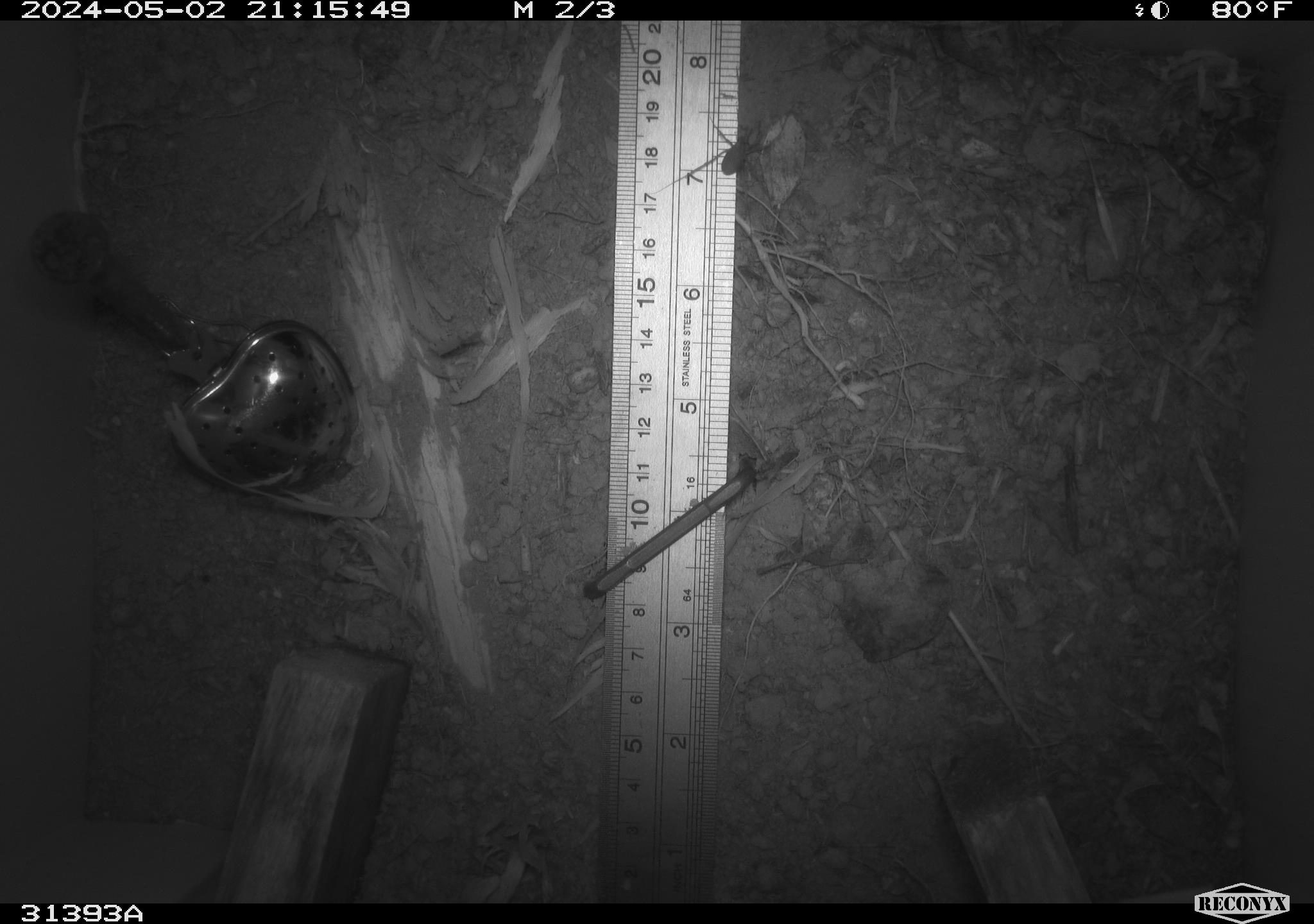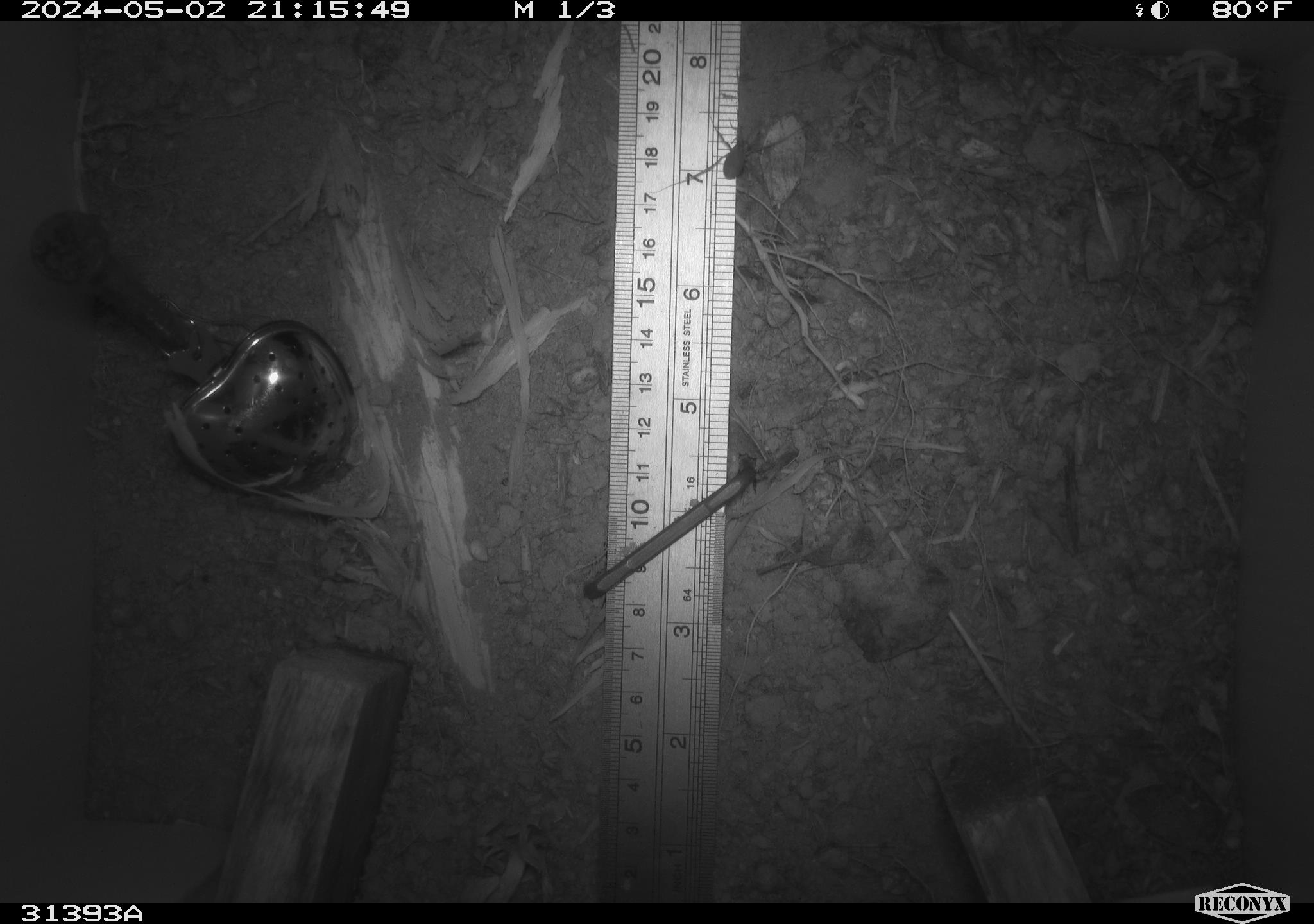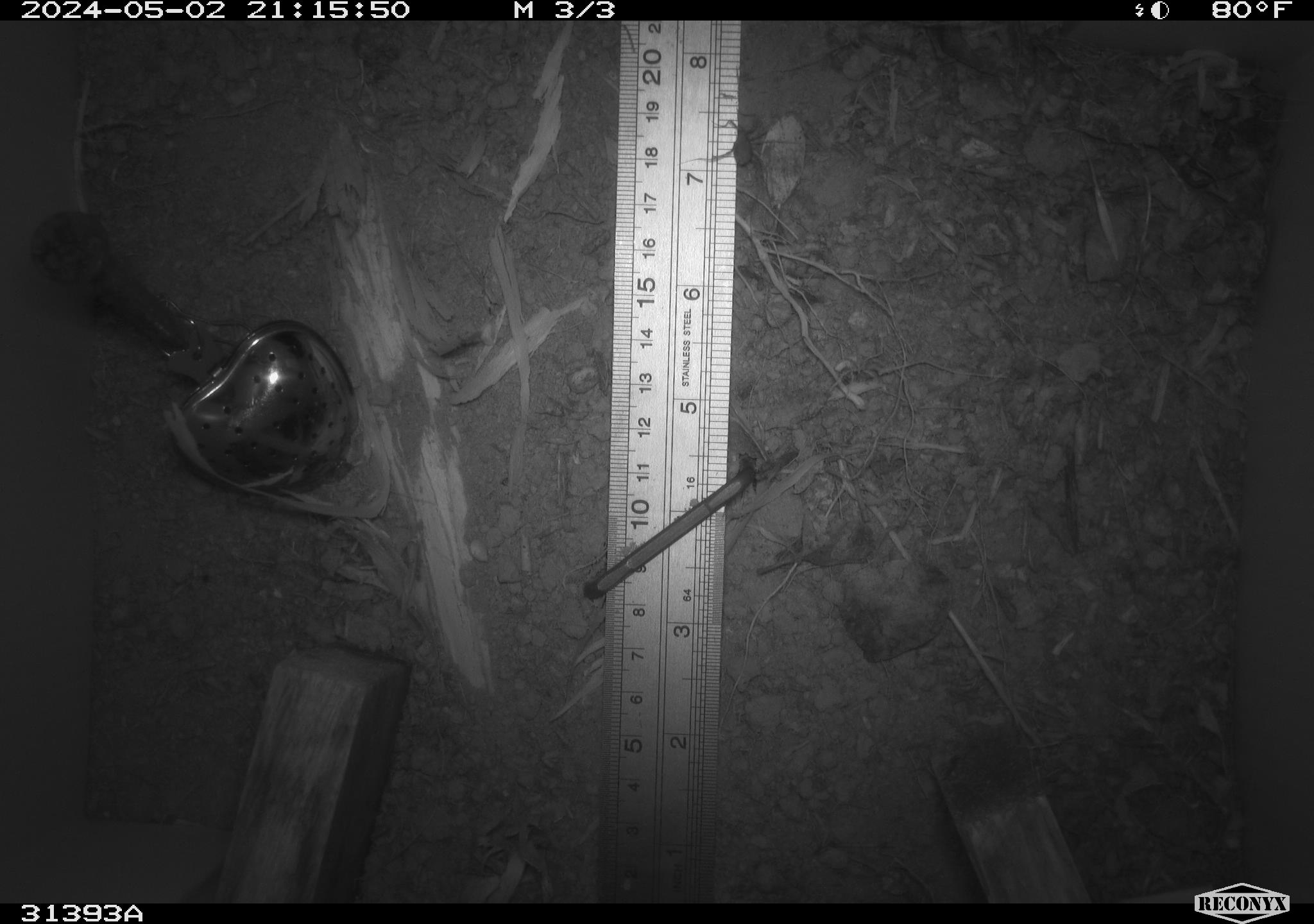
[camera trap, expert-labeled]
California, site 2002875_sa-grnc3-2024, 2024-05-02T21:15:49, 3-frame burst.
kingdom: Animalia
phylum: Arthropoda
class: Insecta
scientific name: Insecta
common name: insect